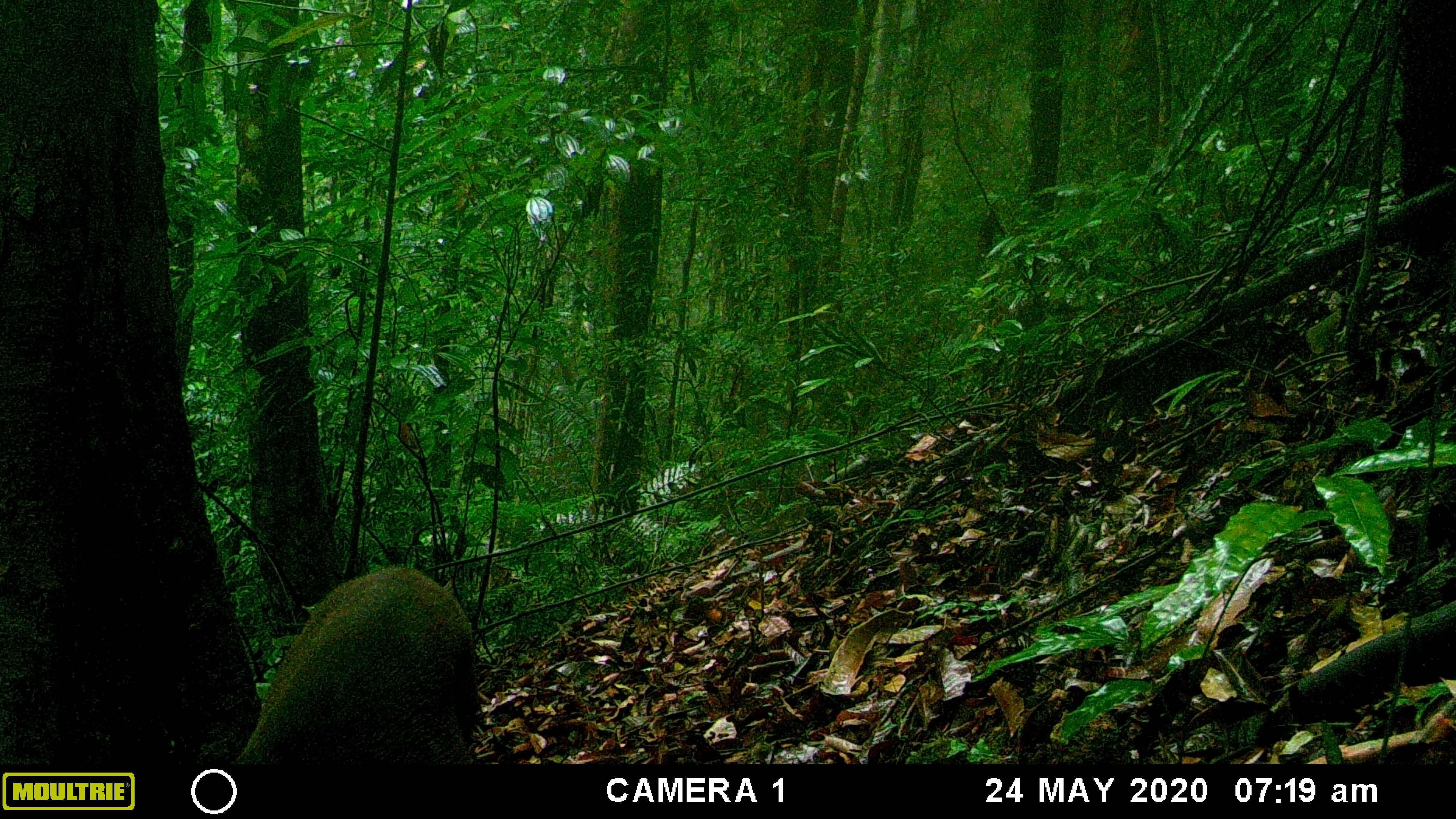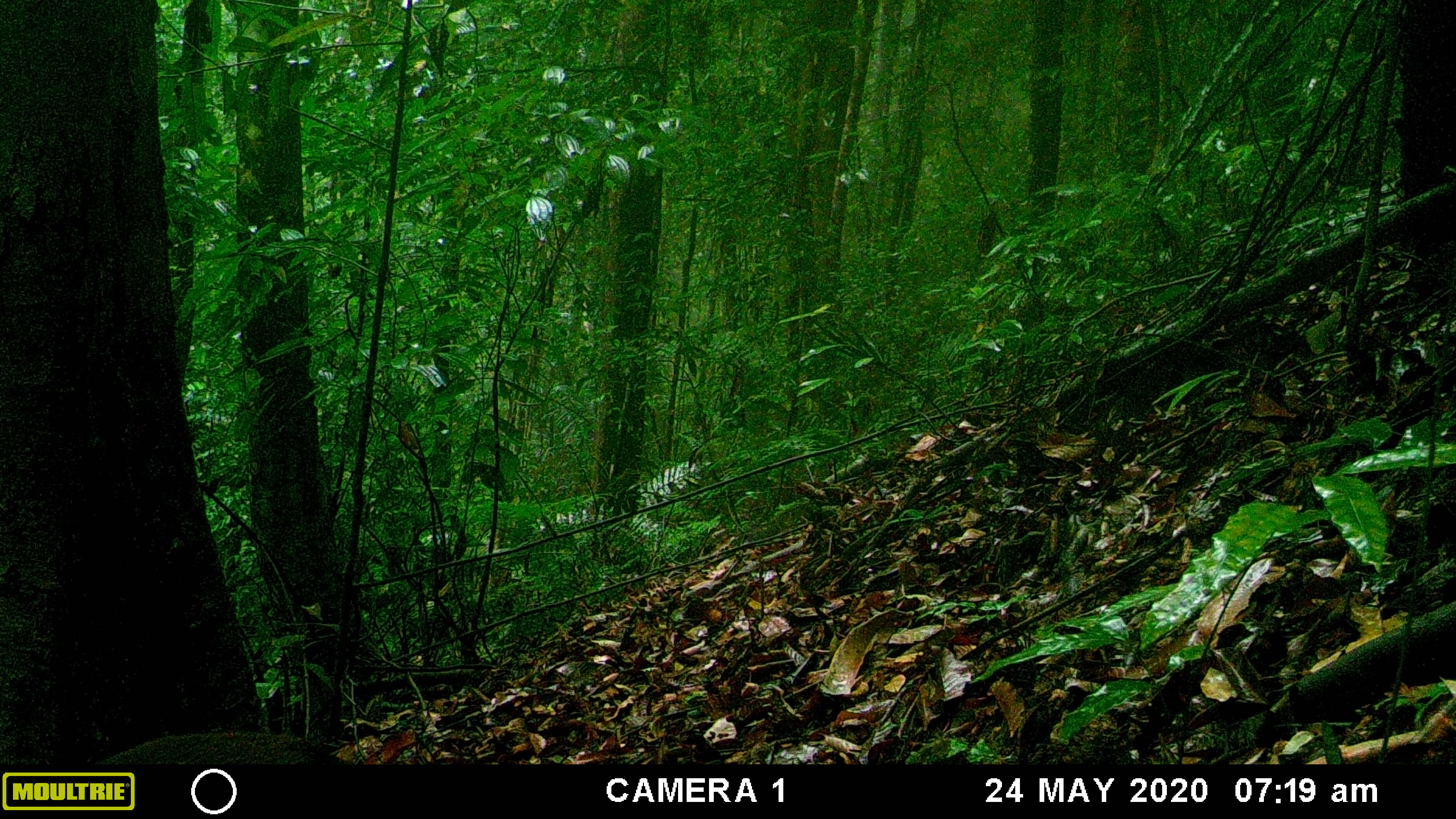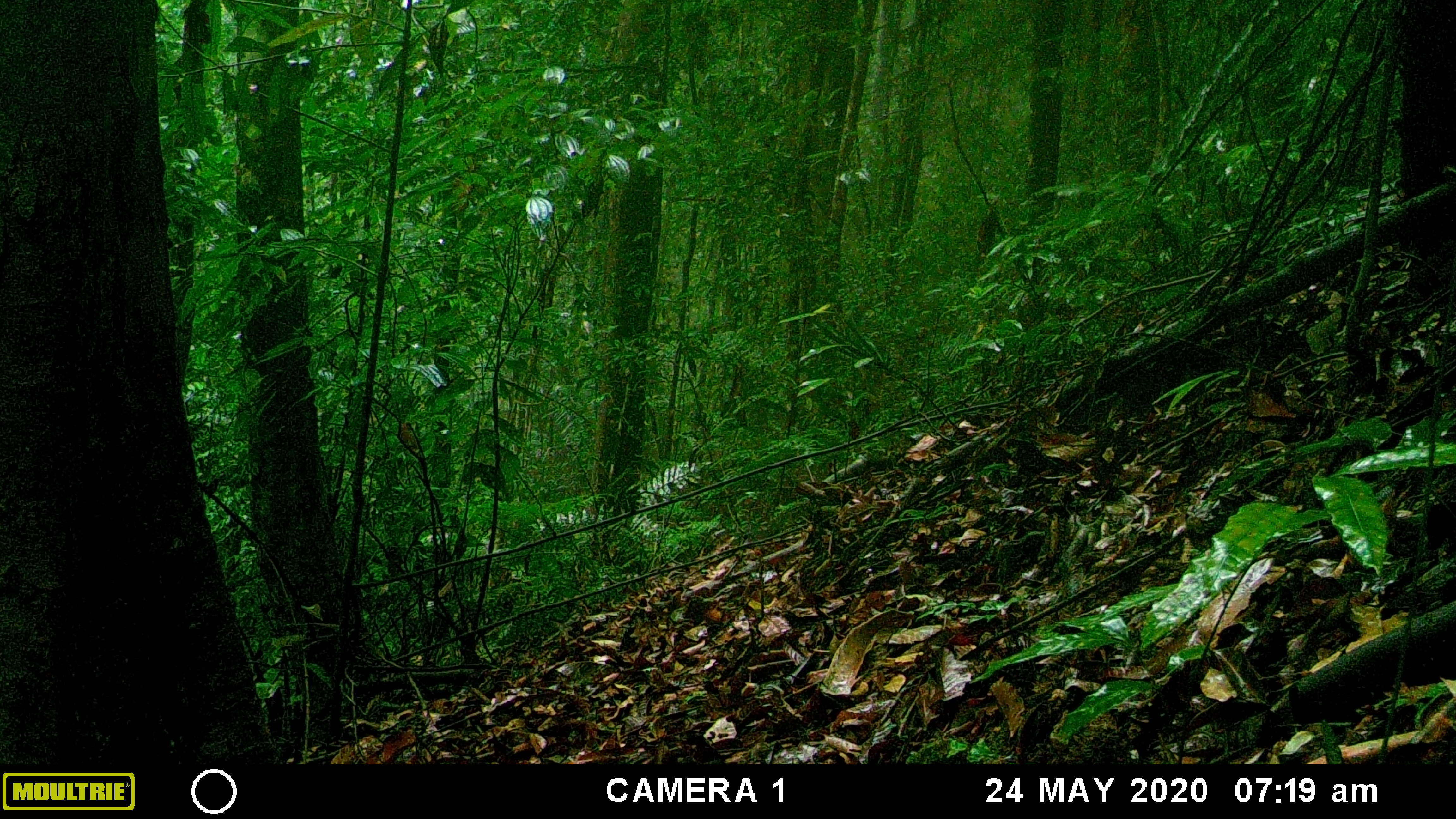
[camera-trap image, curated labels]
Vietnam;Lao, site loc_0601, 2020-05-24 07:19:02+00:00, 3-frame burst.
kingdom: Animalia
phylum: Chordata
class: Mammalia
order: Artiodactyla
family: Cervidae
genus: Muntiacus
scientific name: Muntiacus rooseveltorum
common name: roosevelt's muntjac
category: roosevelts muntjac group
Roosevelts muntjac group (roosevelt's muntjac) (Muntiacus rooseveltorum). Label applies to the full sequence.